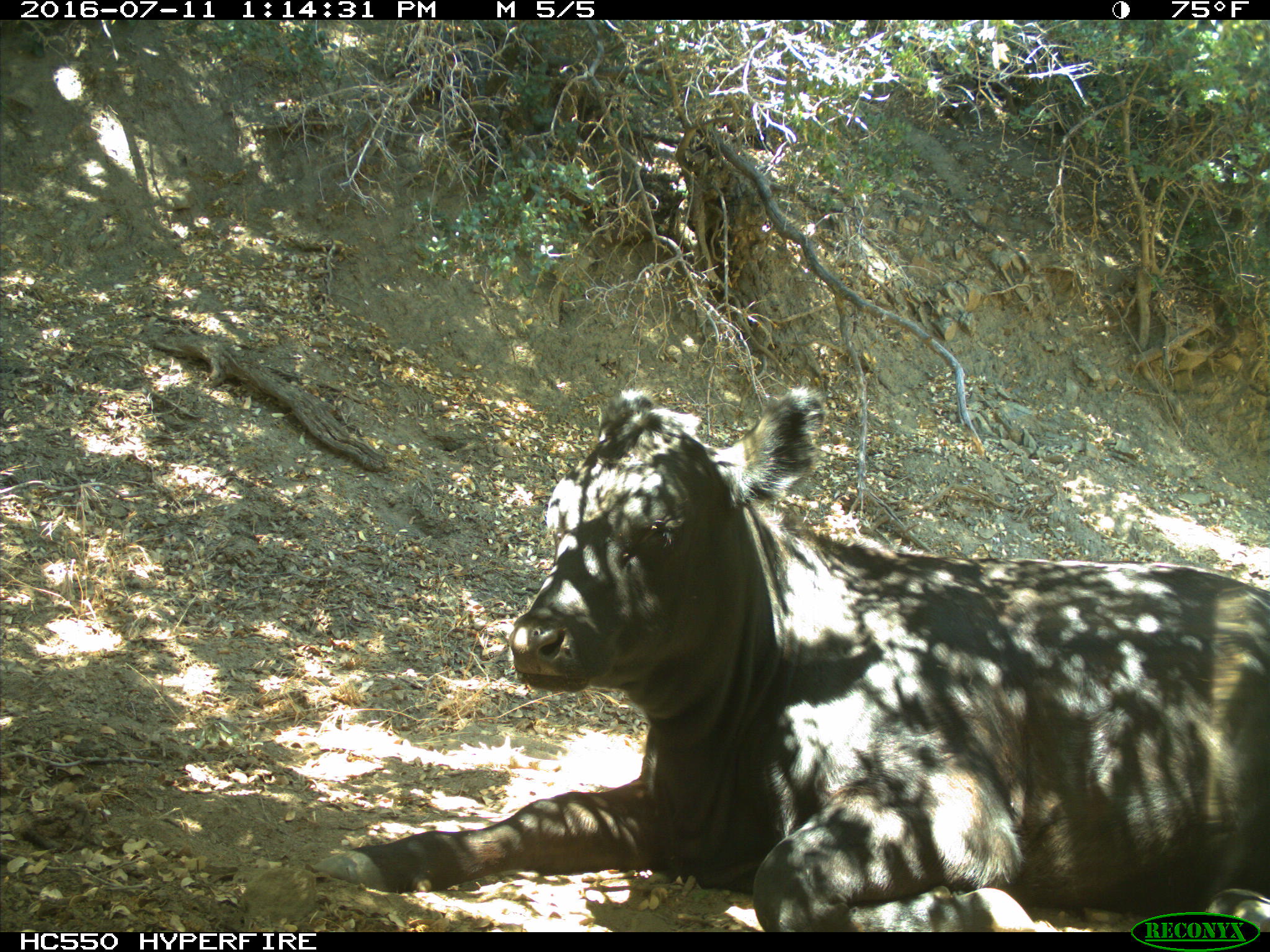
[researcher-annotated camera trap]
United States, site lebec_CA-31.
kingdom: Animalia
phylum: Chordata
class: Mammalia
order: Artiodactyla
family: Bovidae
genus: Bos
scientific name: Bos taurus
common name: domestic cow